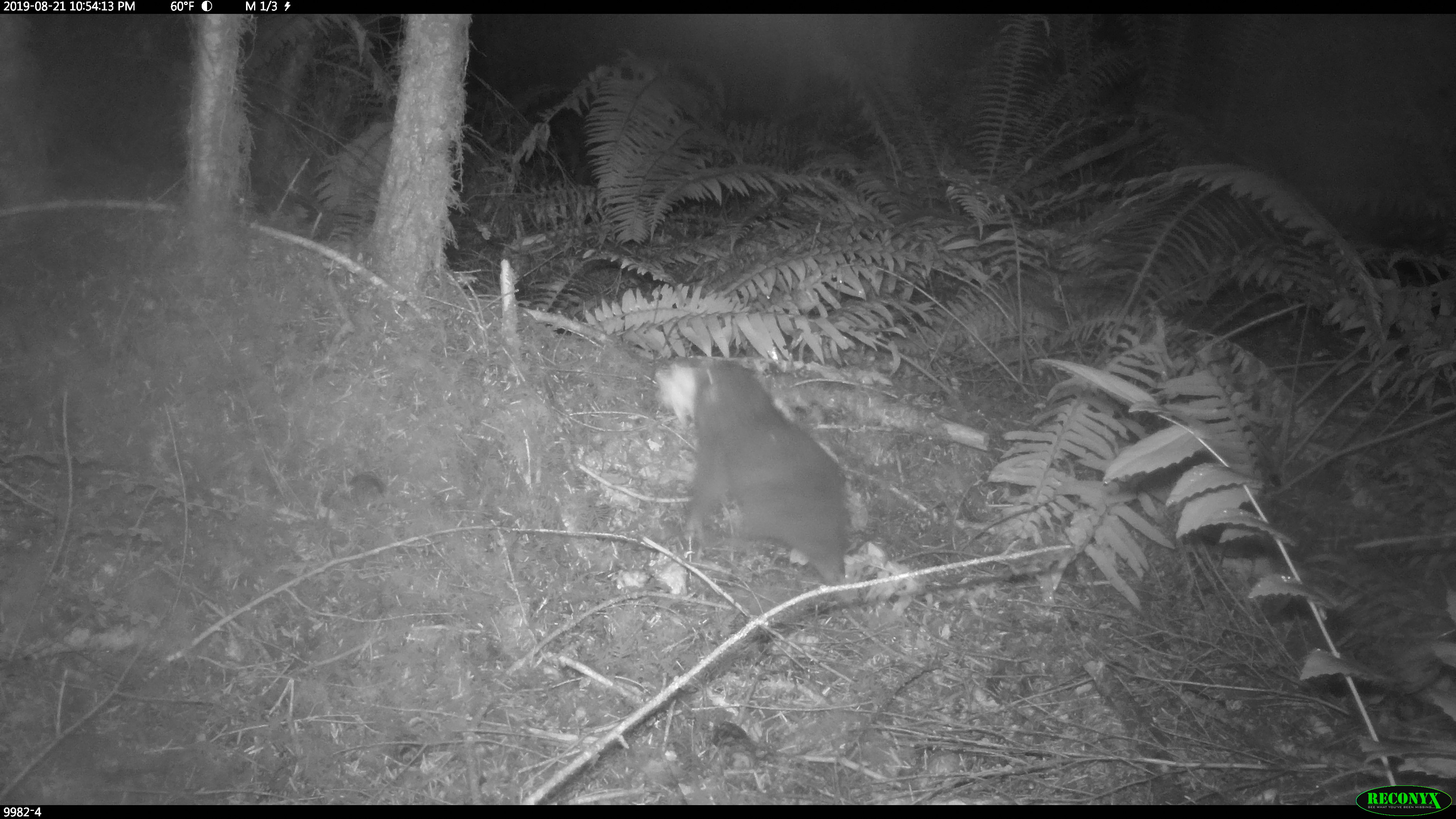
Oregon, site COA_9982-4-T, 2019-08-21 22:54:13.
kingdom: Animalia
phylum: Chordata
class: Mammalia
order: Rodentia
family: Aplodontiidae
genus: Aplodontia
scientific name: Aplodontia rufa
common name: mountain beaver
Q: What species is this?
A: Mountain beaver (Aplodontia rufa).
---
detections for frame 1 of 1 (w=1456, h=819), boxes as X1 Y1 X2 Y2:
mountain beaver: 682 364 851 592